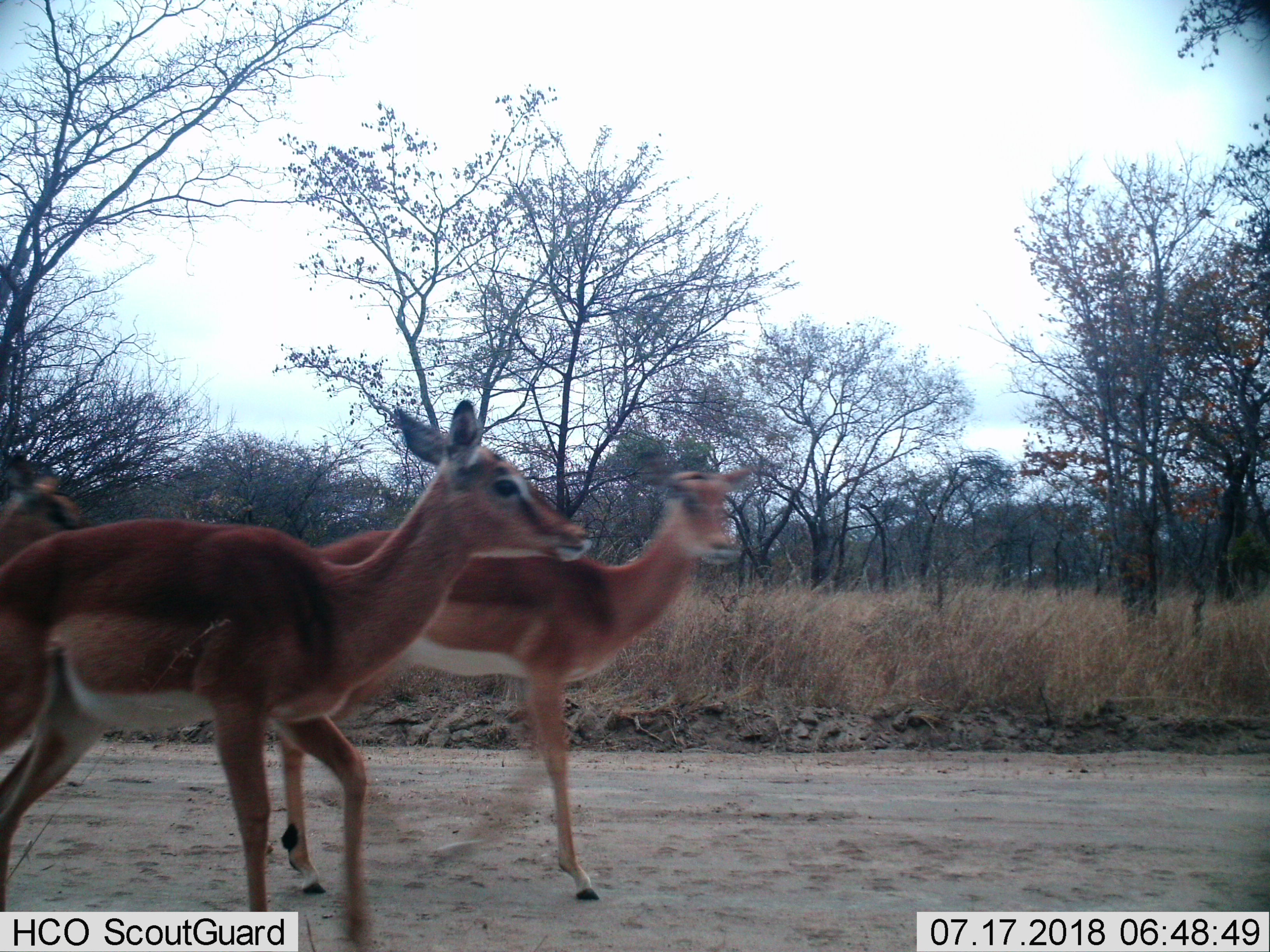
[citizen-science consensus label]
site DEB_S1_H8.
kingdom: Animalia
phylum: Chordata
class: Mammalia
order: Artiodactyla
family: Bovidae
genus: Aepyceros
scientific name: Aepyceros melampus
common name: impala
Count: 3.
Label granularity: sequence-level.